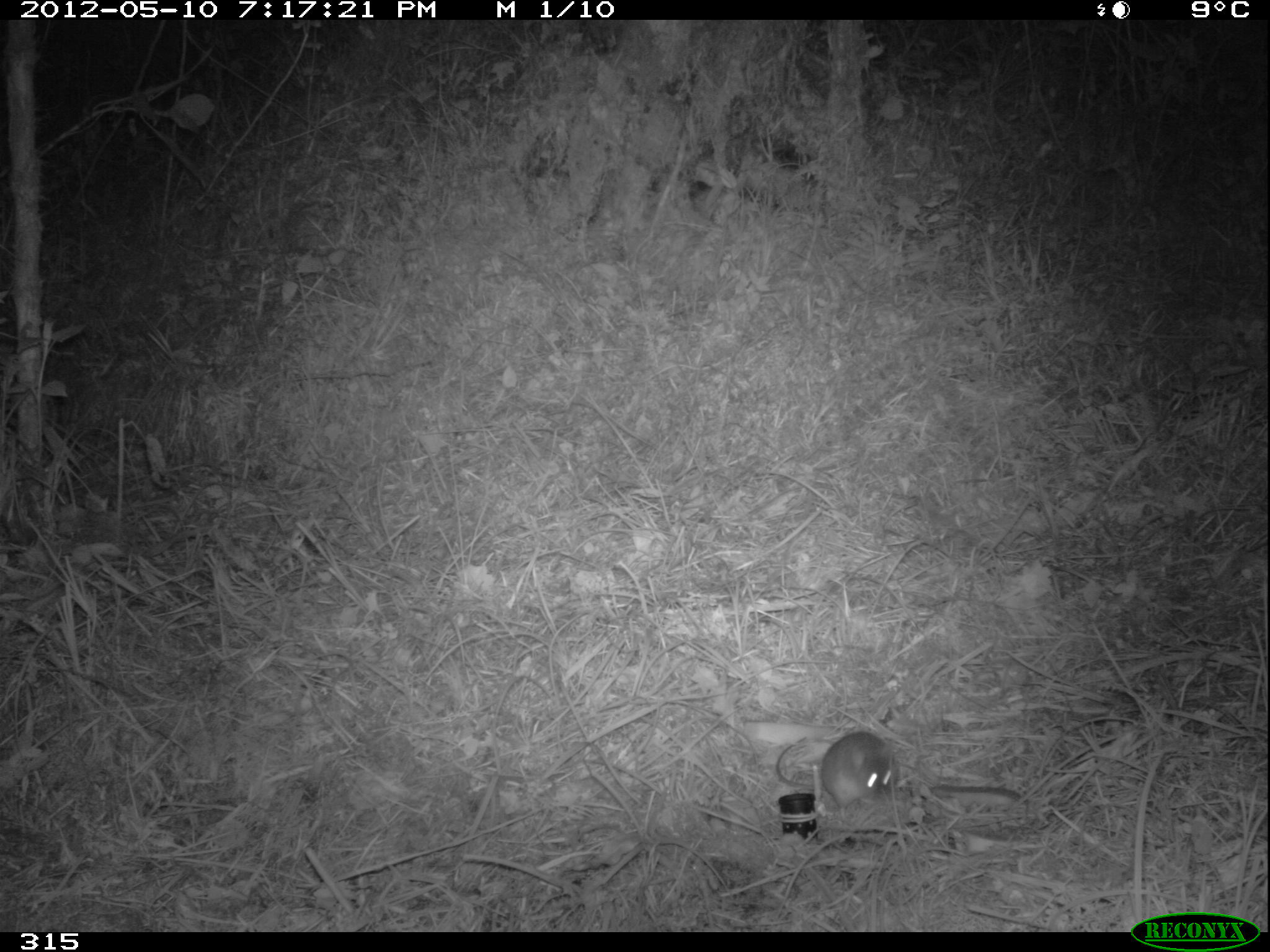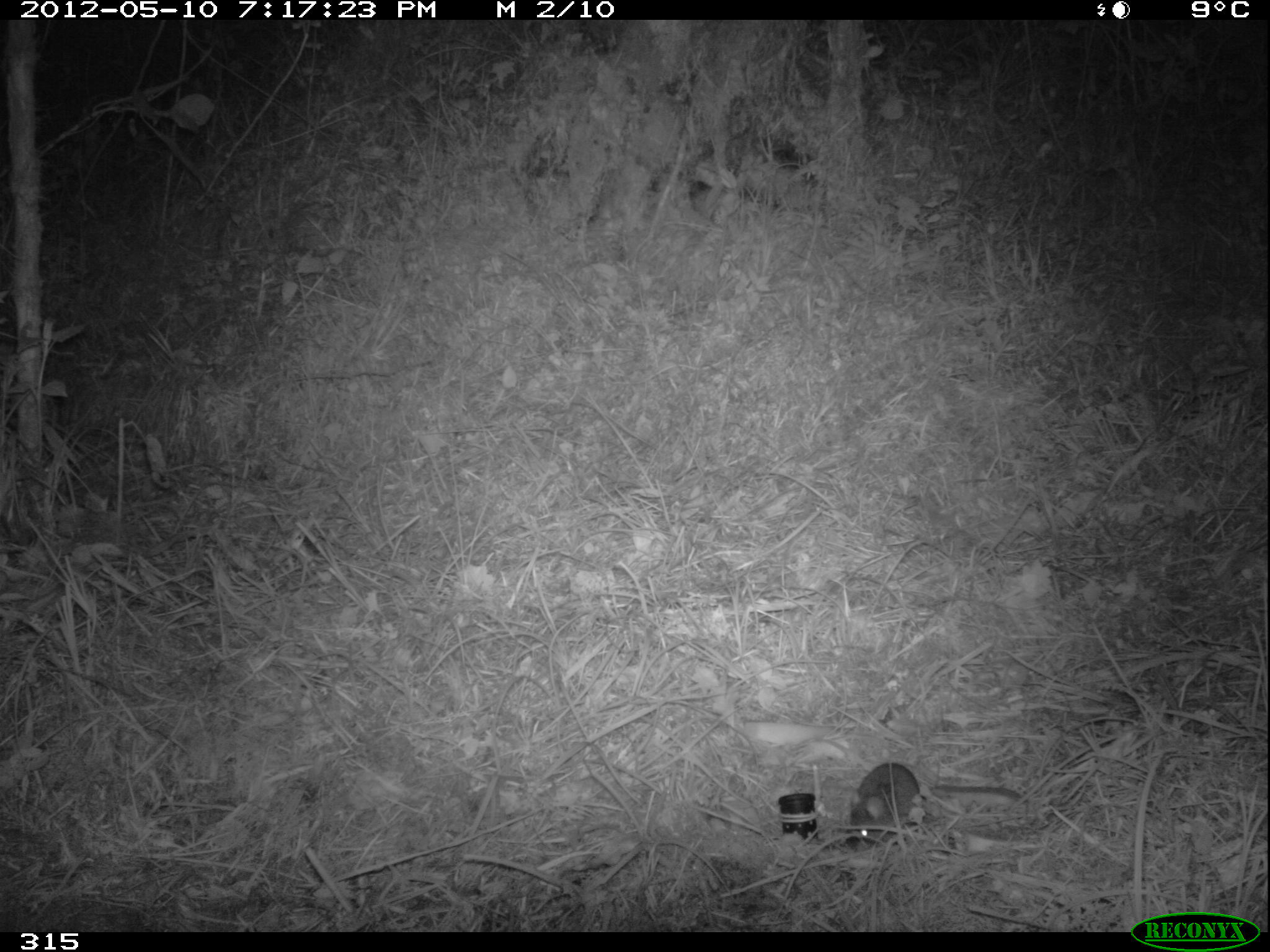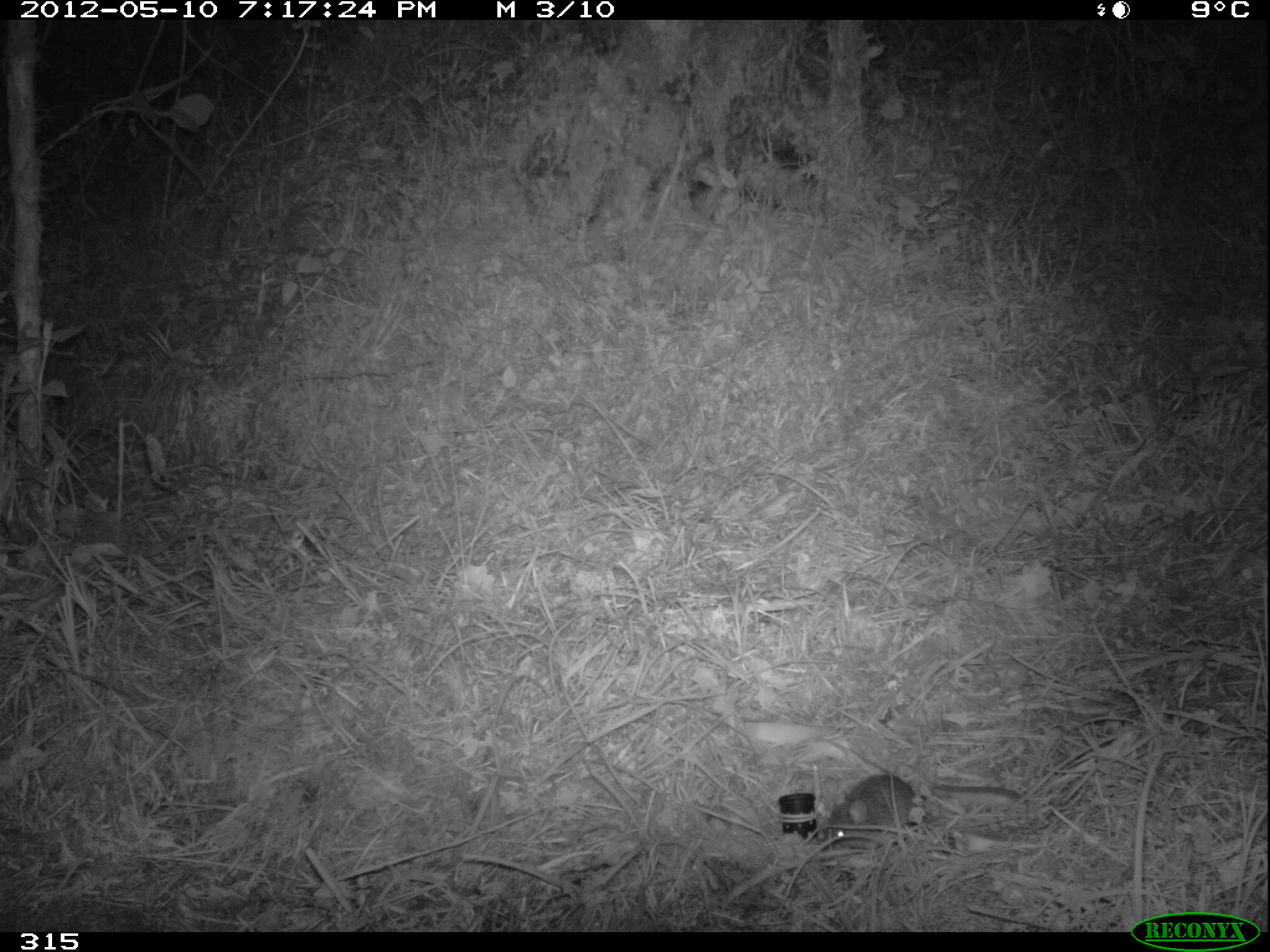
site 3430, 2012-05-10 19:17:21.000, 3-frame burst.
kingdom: Animalia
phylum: Chordata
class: Mammalia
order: Rodentia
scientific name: Rodentia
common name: rodents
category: unknown rodent